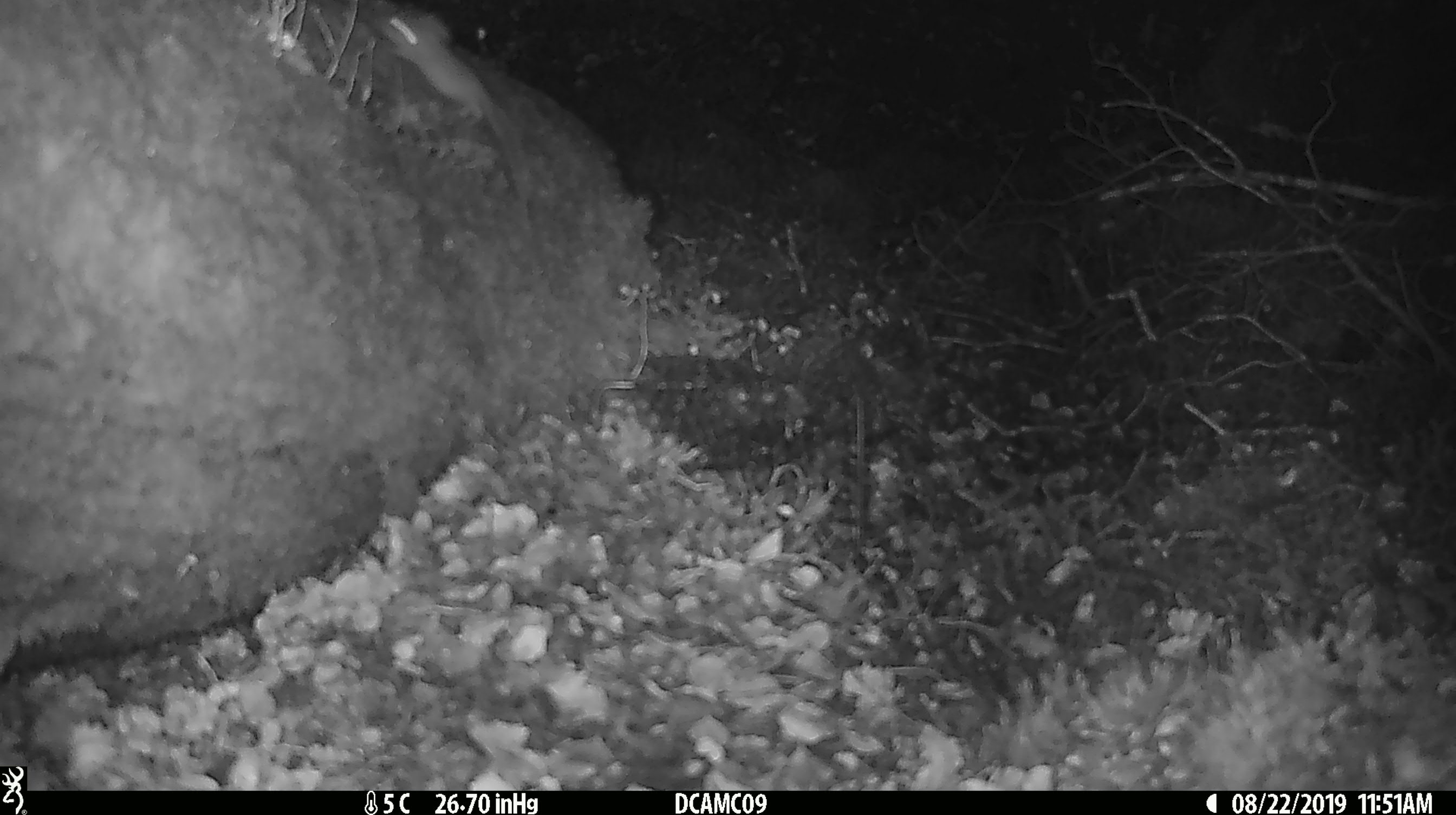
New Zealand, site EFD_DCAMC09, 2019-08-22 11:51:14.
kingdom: Animalia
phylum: Chordata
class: Mammalia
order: Rodentia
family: Muridae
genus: Mus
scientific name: Mus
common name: mouse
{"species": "mouse (Mus)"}